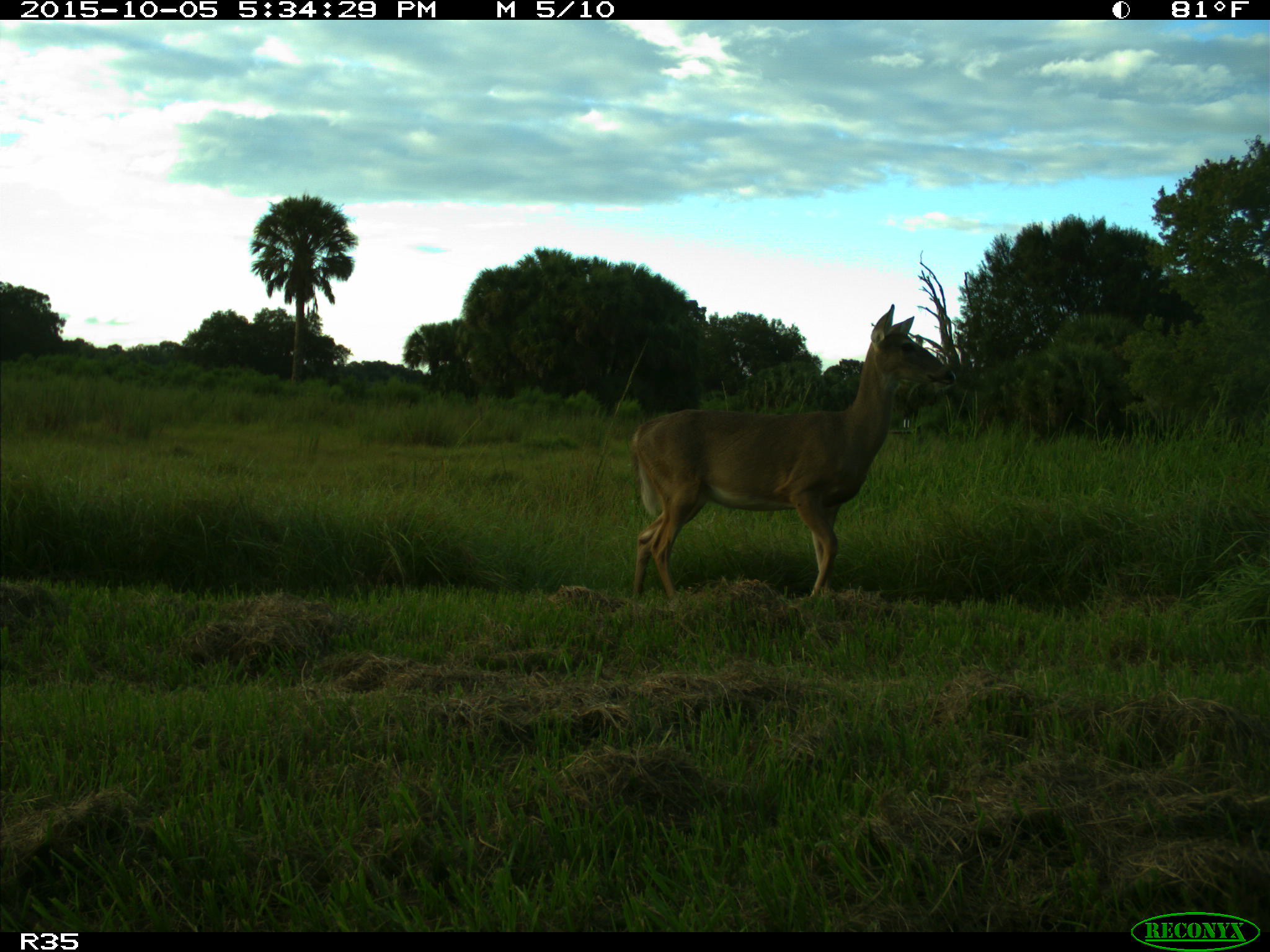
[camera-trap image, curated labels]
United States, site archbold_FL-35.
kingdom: Animalia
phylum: Chordata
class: Mammalia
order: Artiodactyla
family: Cervidae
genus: Odocoileus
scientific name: Odocoileus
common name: deer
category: unidentified deer